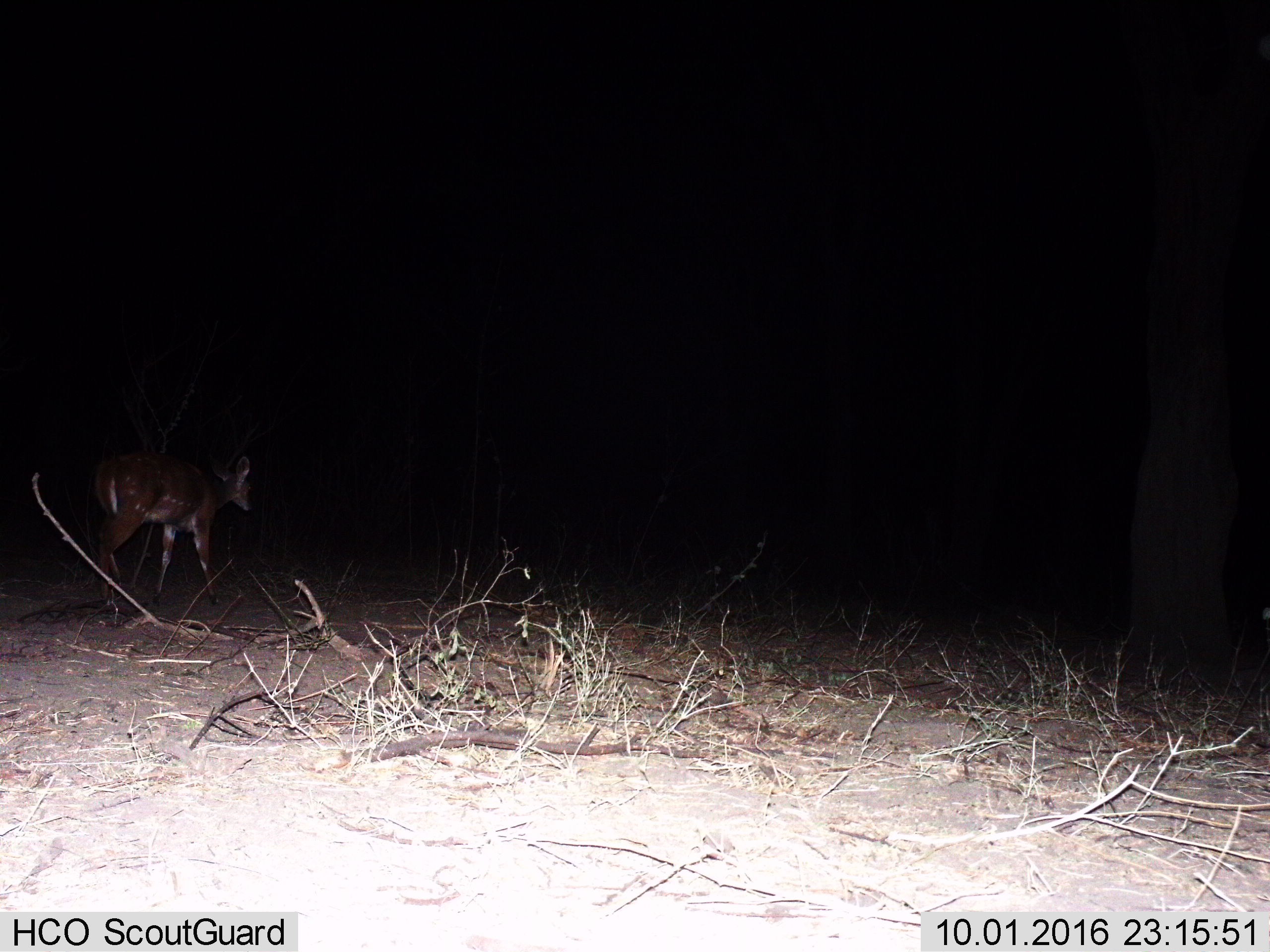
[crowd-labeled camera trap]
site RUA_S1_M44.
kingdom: Animalia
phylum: Chordata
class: Mammalia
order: Artiodactyla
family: Bovidae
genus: Tragelaphus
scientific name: Tragelaphus scriptus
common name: bushbuck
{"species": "bushbuck (Tragelaphus scriptus)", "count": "1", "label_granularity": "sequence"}